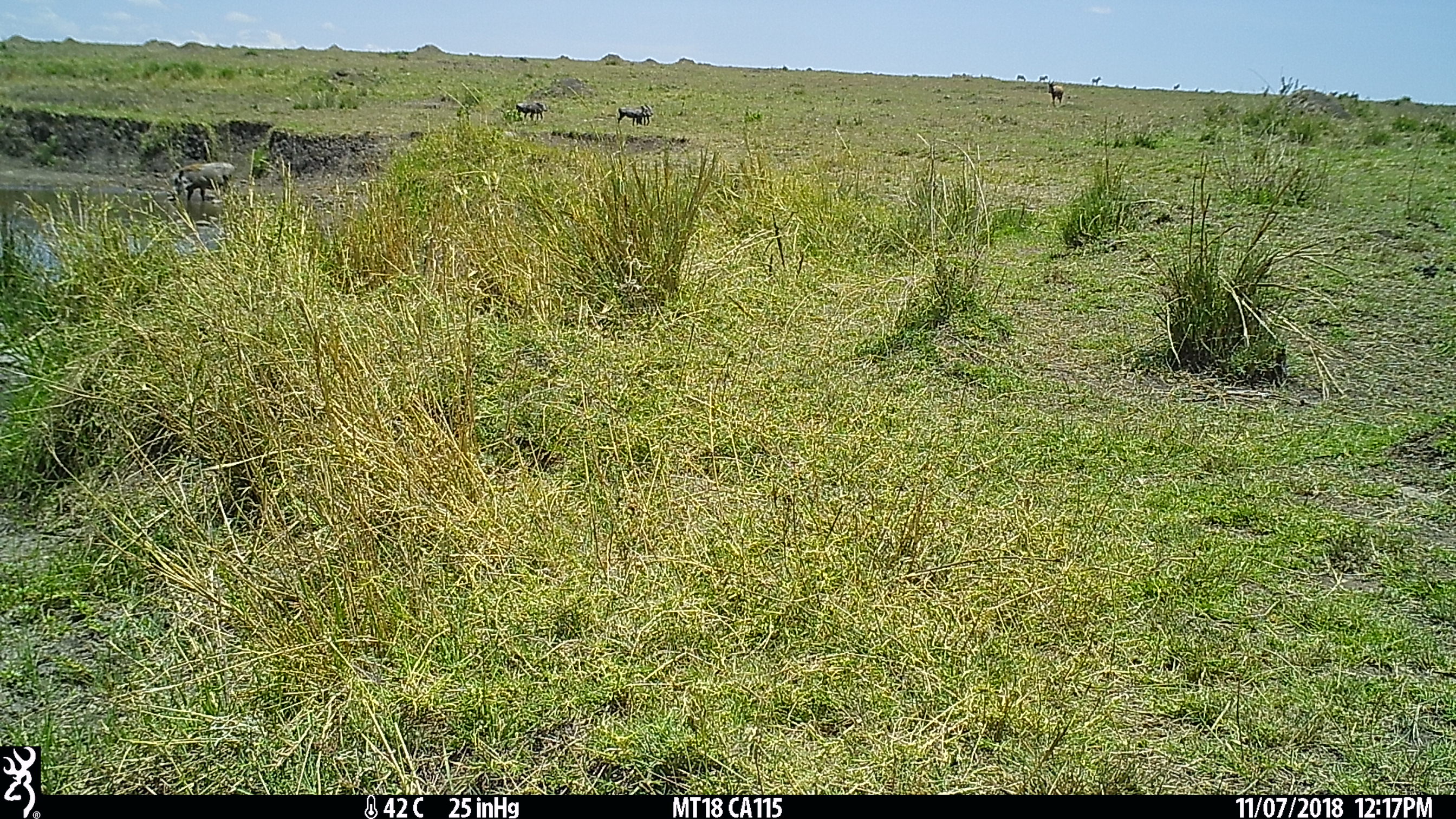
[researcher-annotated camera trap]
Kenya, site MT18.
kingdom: Animalia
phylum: Chordata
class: Mammalia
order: Artiodactyla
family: Suidae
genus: Phacochoerus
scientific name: Phacochoerus africanus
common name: common warthog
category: warthog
Warthog (common warthog) (Phacochoerus africanus).